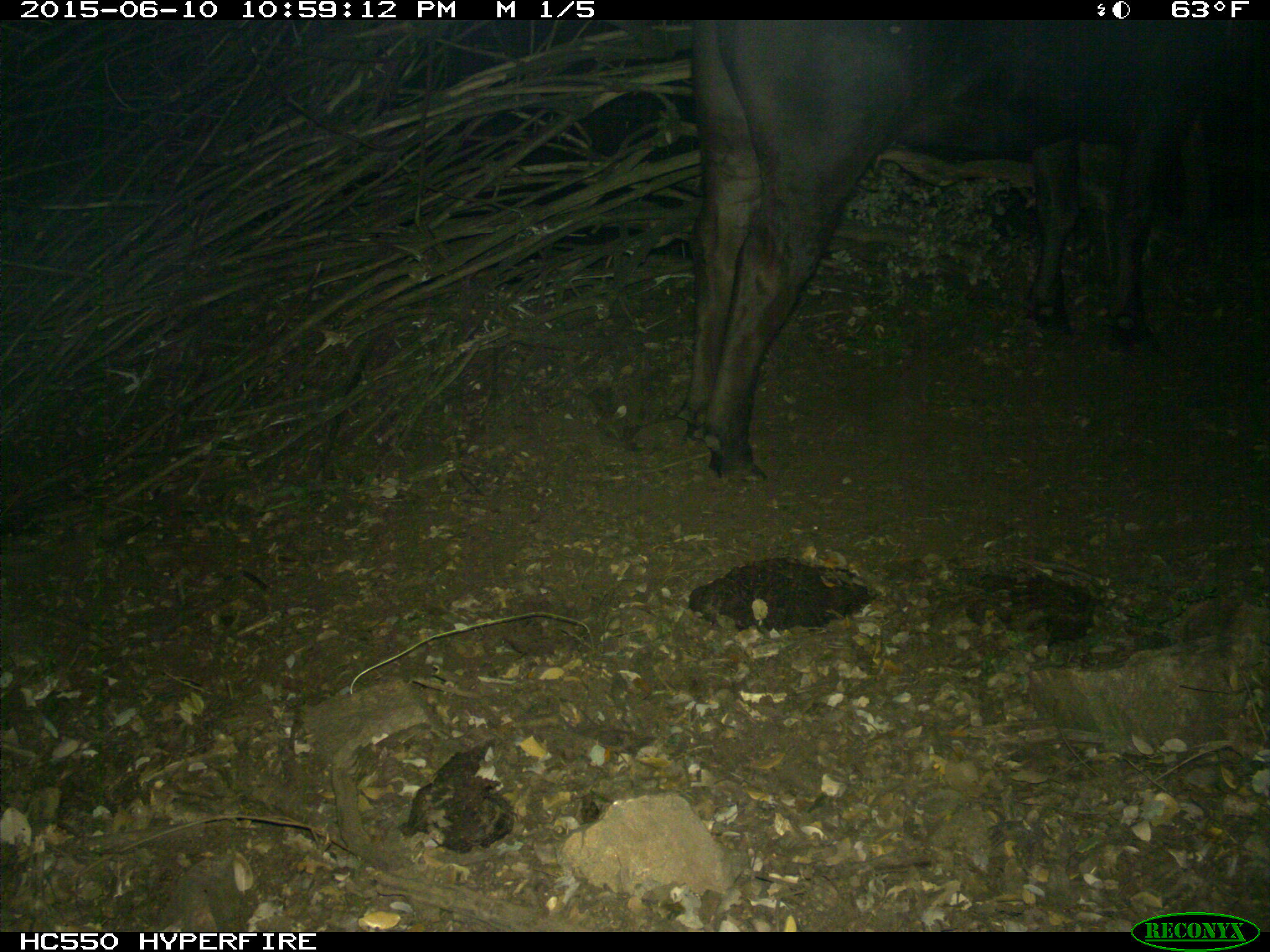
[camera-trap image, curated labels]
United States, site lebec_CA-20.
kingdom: Animalia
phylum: Chordata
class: Mammalia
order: Artiodactyla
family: Bovidae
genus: Bos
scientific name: Bos taurus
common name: domestic cow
Bos taurus (domestic cow).